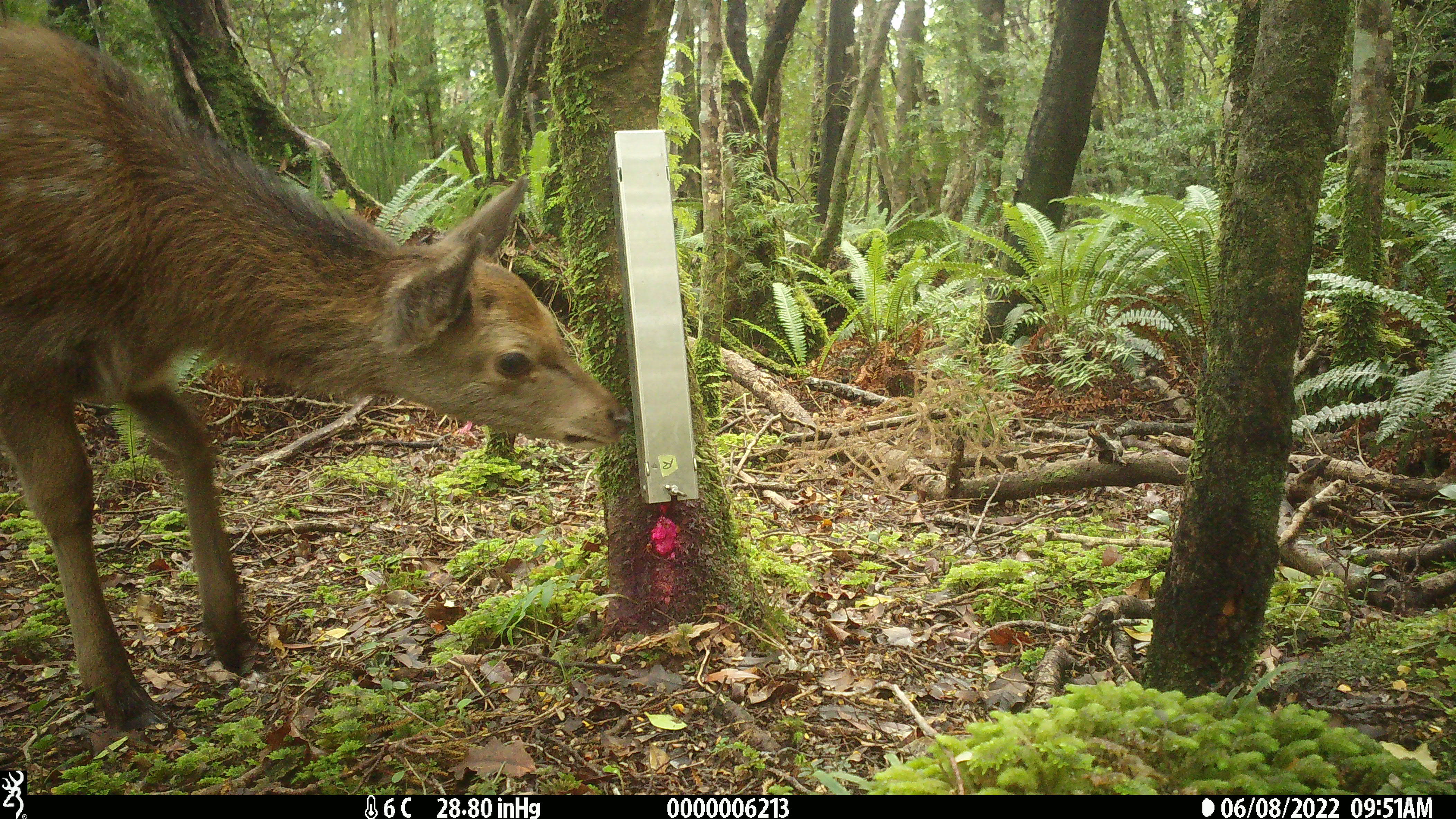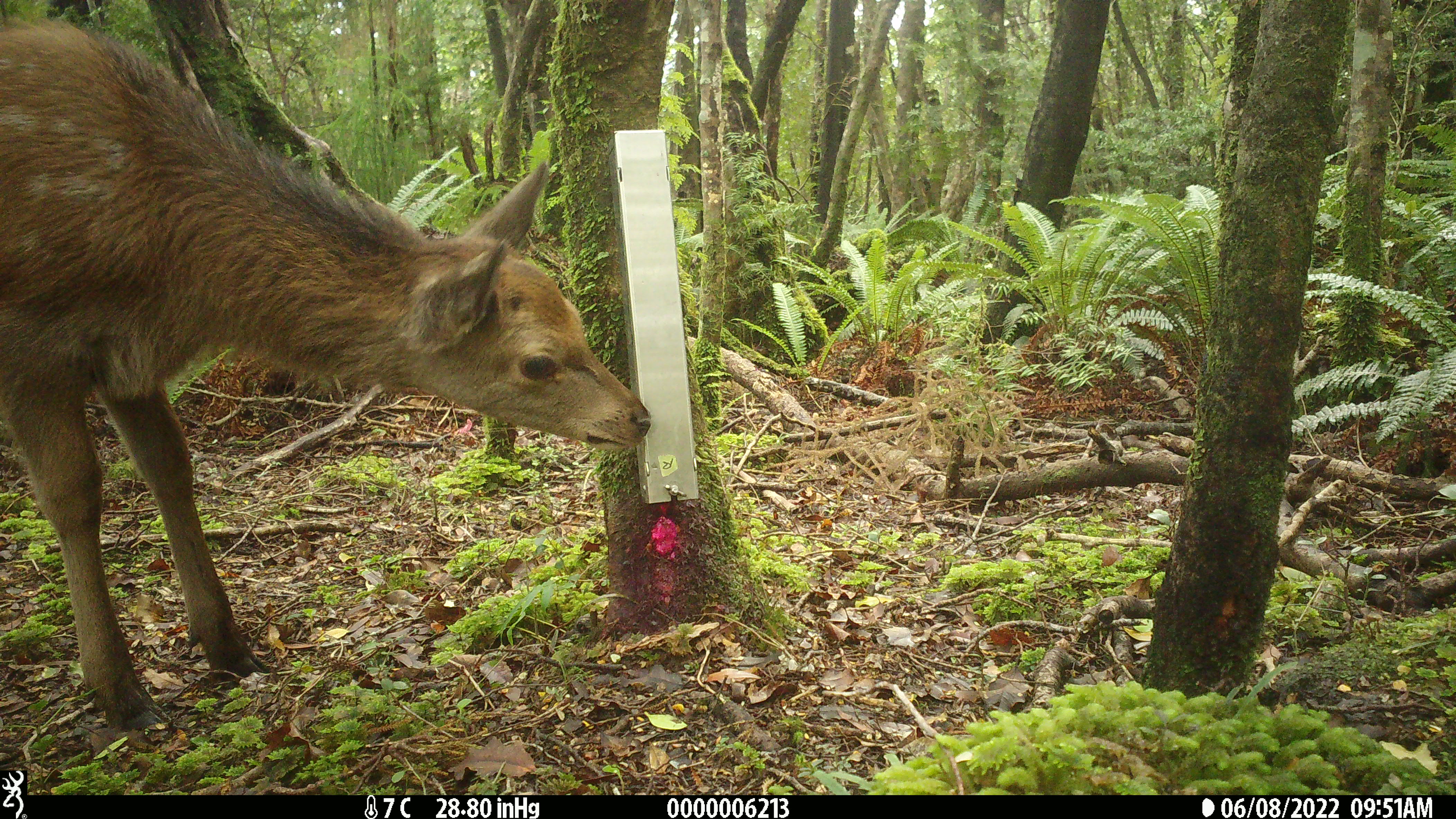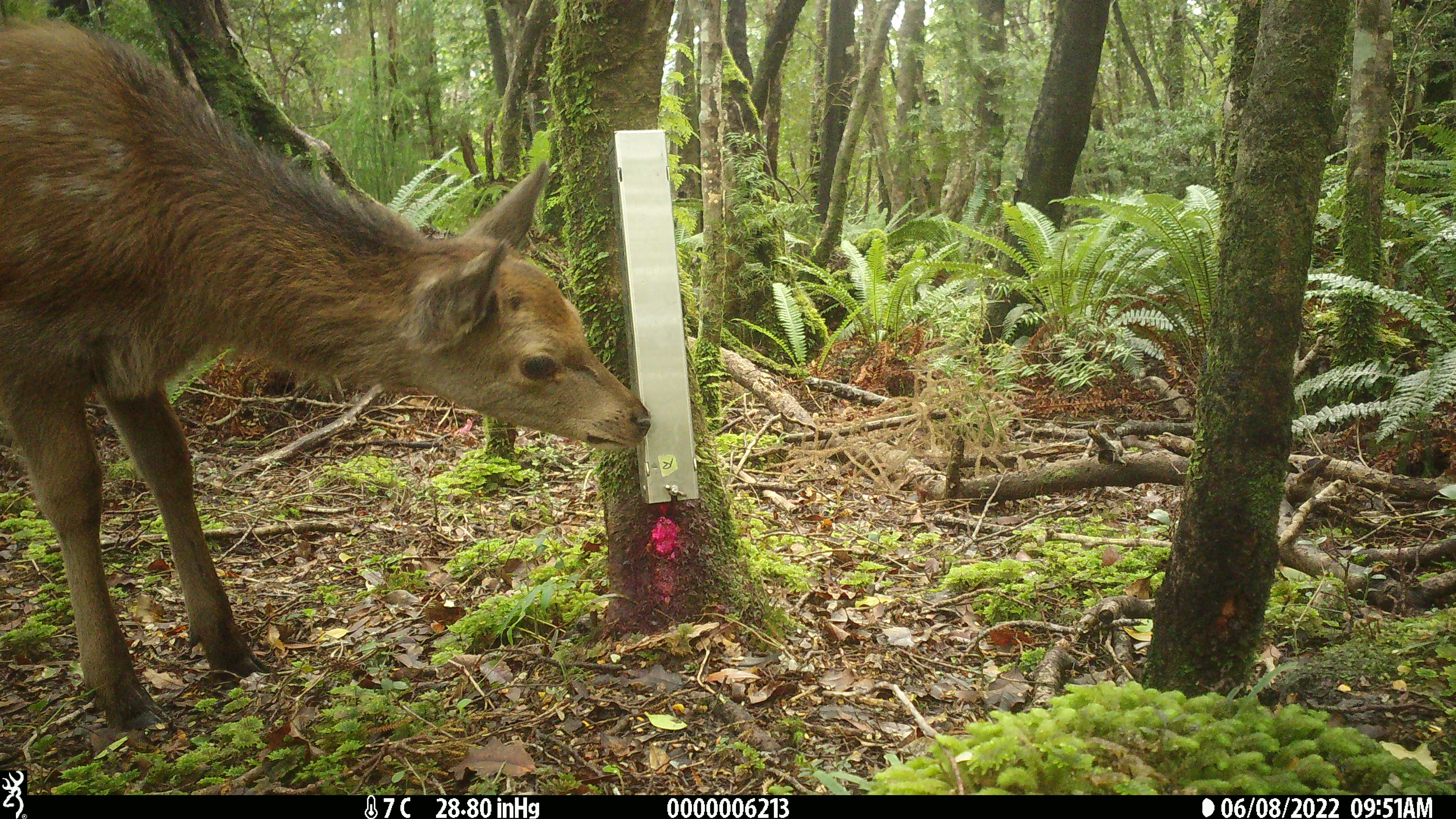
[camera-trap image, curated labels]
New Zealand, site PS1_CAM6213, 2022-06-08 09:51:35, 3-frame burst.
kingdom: Animalia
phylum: Chordata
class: Mammalia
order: Artiodactyla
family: Cervidae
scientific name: Cervidae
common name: deer